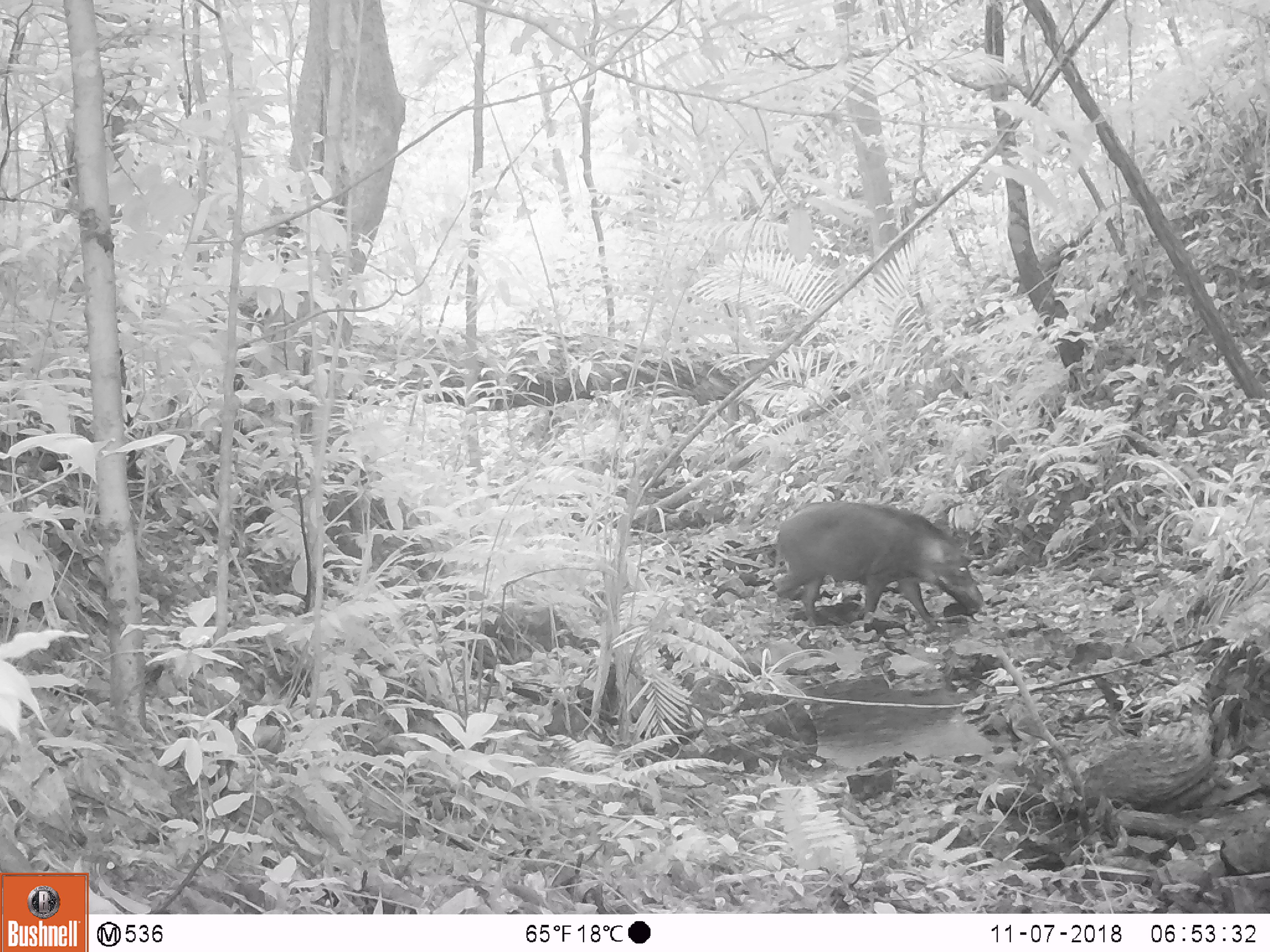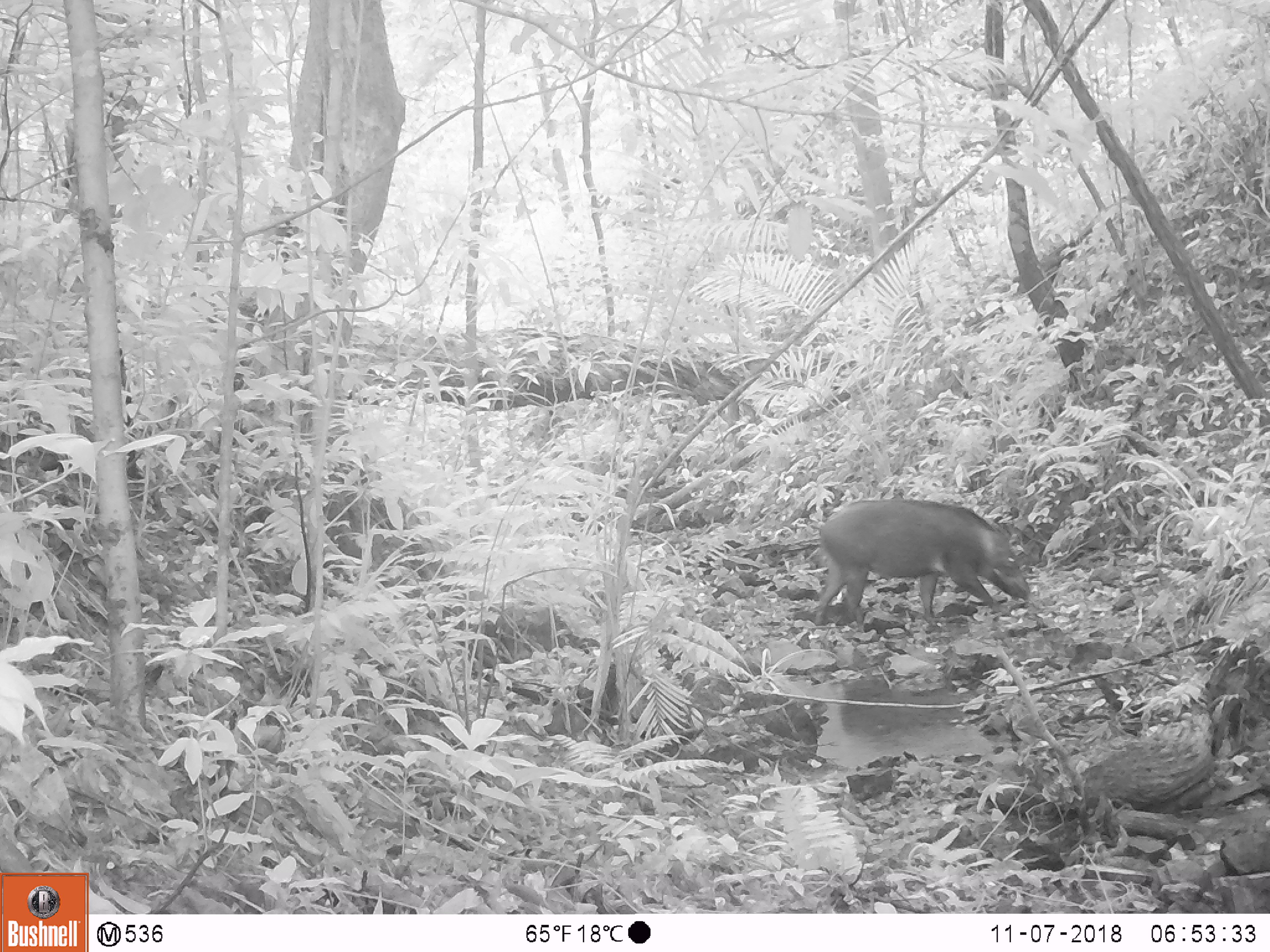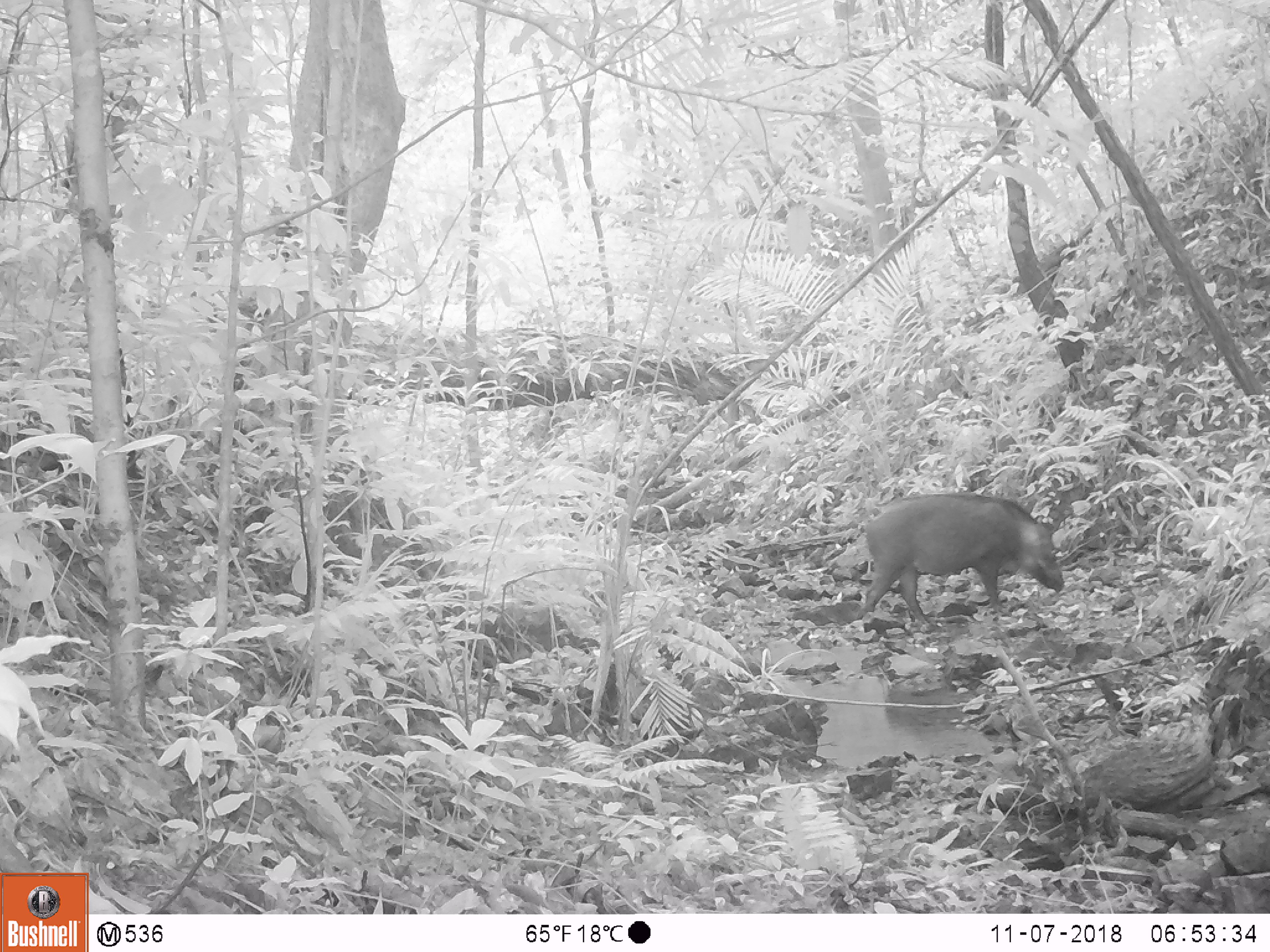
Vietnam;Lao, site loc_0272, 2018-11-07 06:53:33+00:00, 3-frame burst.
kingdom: Animalia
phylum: Chordata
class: Mammalia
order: Artiodactyla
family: Suidae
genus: Sus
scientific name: Sus scrofa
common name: eurasian wild pig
Eurasian wild pig (Sus scrofa). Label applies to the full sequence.